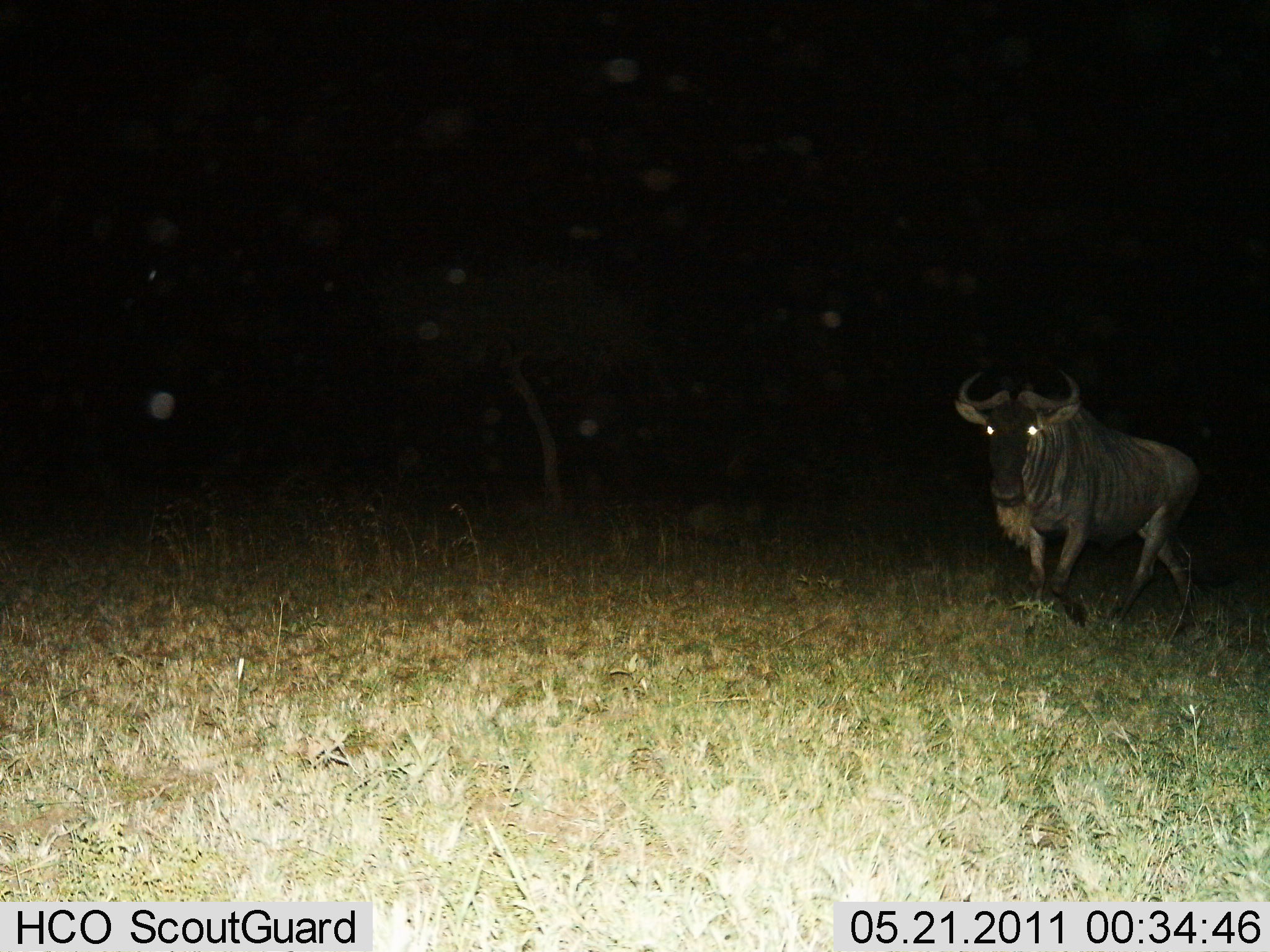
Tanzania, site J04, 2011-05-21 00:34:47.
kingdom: Animalia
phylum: Chordata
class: Mammalia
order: Artiodactyla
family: Bovidae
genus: Connochaetes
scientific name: Connochaetes taurinus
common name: blue wildebeest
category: wildebeest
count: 1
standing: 40%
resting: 0%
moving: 80%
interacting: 0%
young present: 0%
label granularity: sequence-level